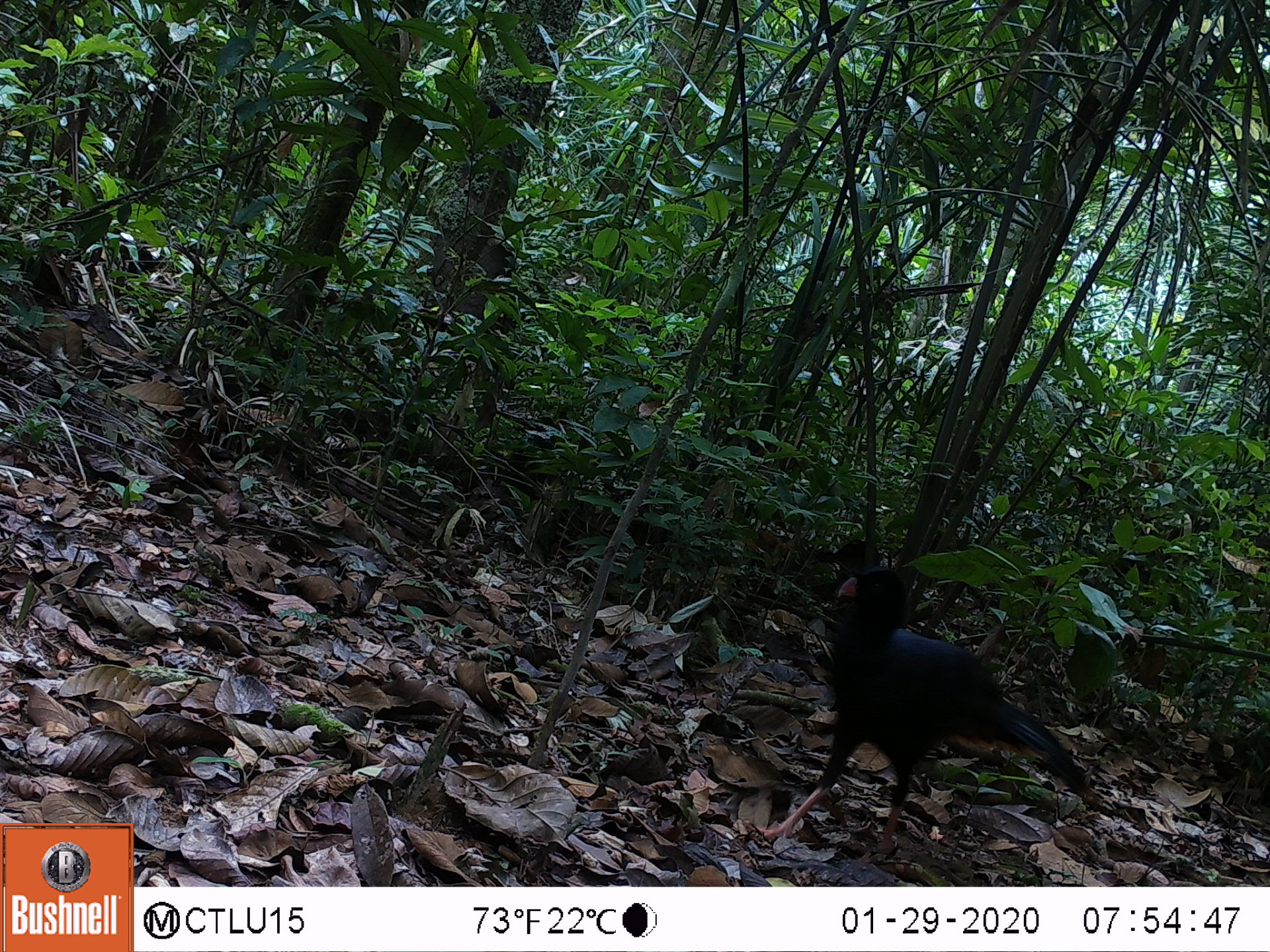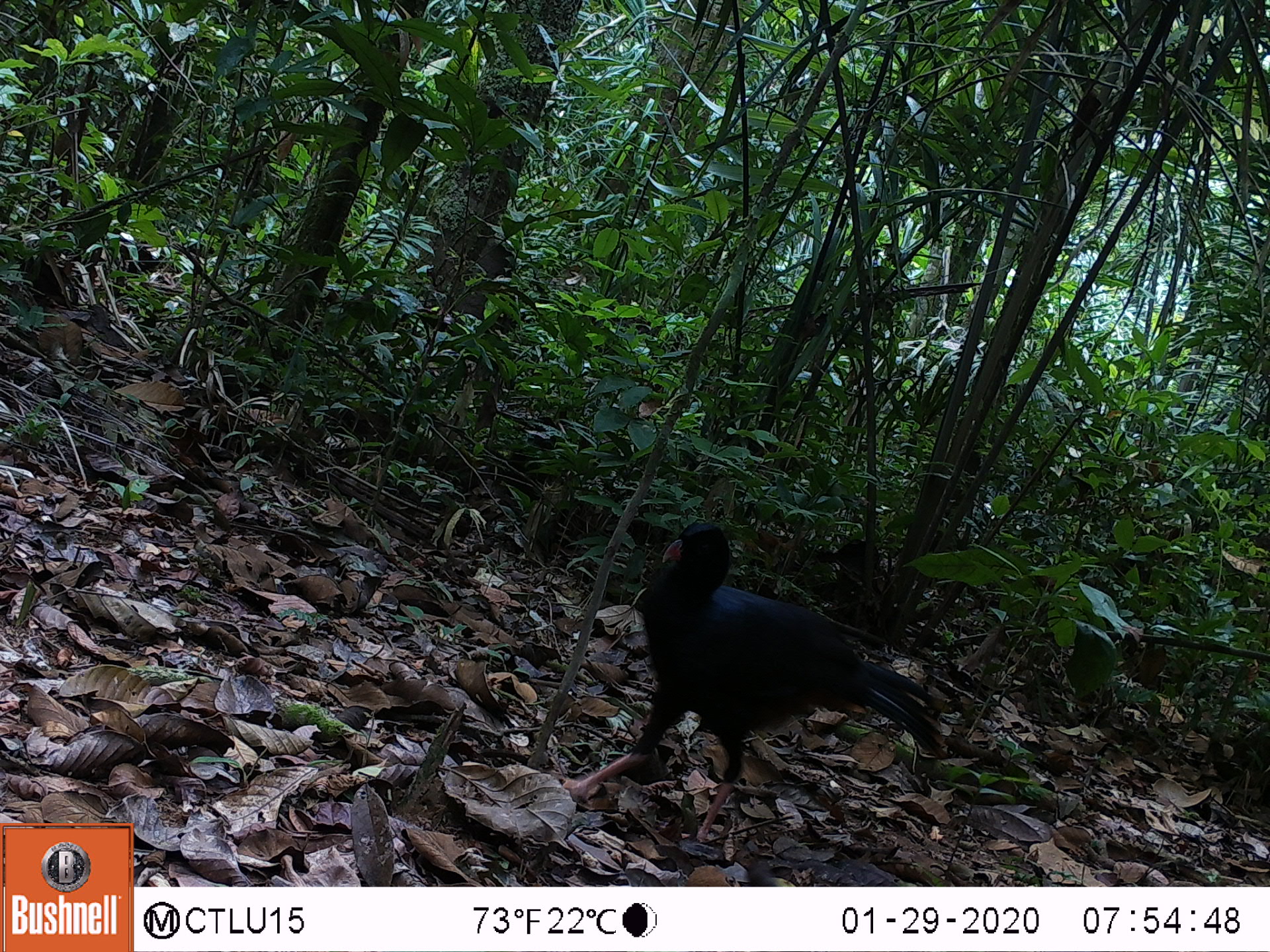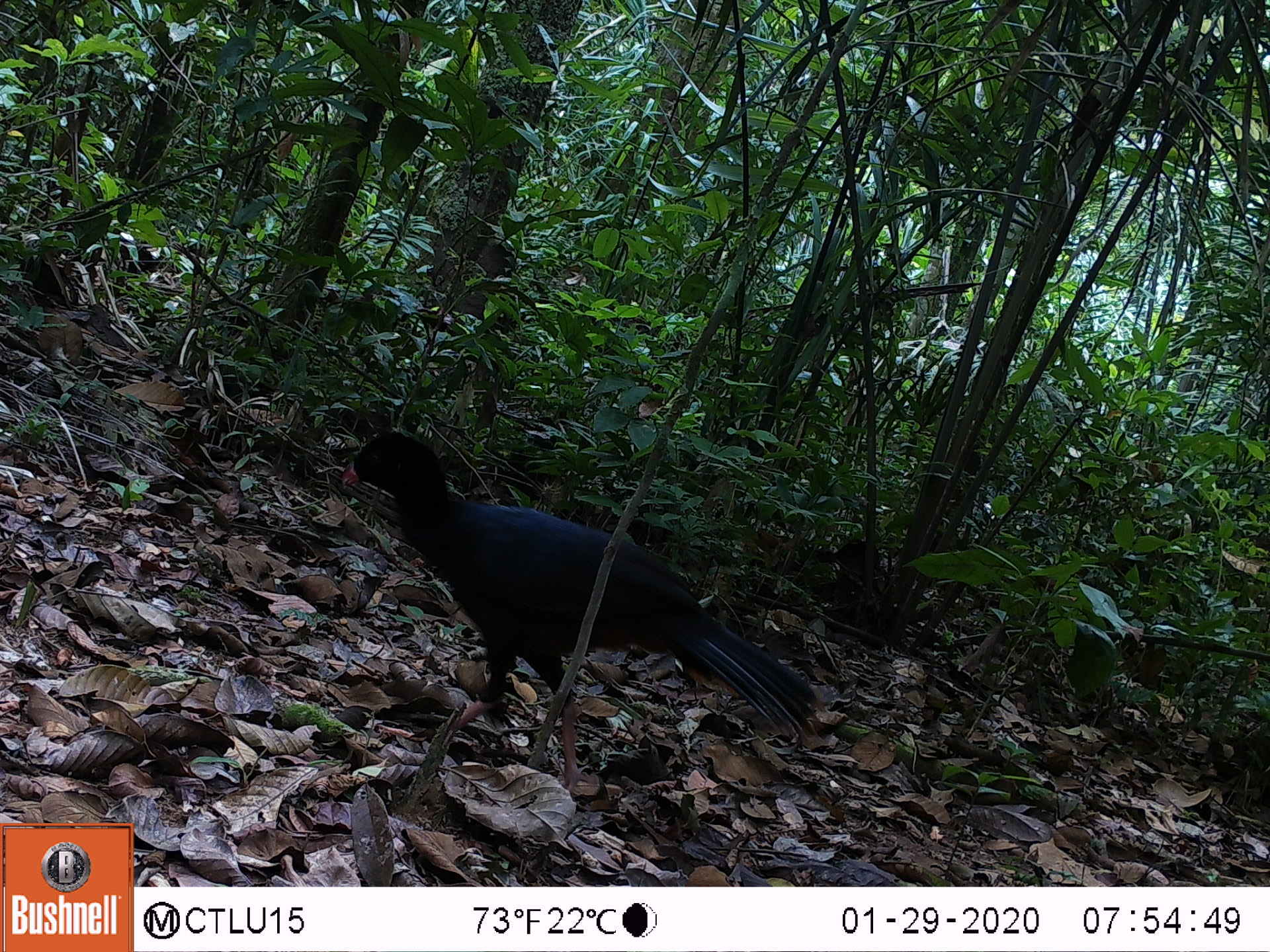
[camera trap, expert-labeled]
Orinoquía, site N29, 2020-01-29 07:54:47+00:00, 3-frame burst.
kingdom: Animalia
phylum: Chordata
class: Aves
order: Galliformes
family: Cracidae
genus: Mitu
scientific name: Mitu salvini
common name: salvin's currasow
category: salvins curassow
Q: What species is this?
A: Salvins curassow (salvin's currasow) (Mitu salvini).